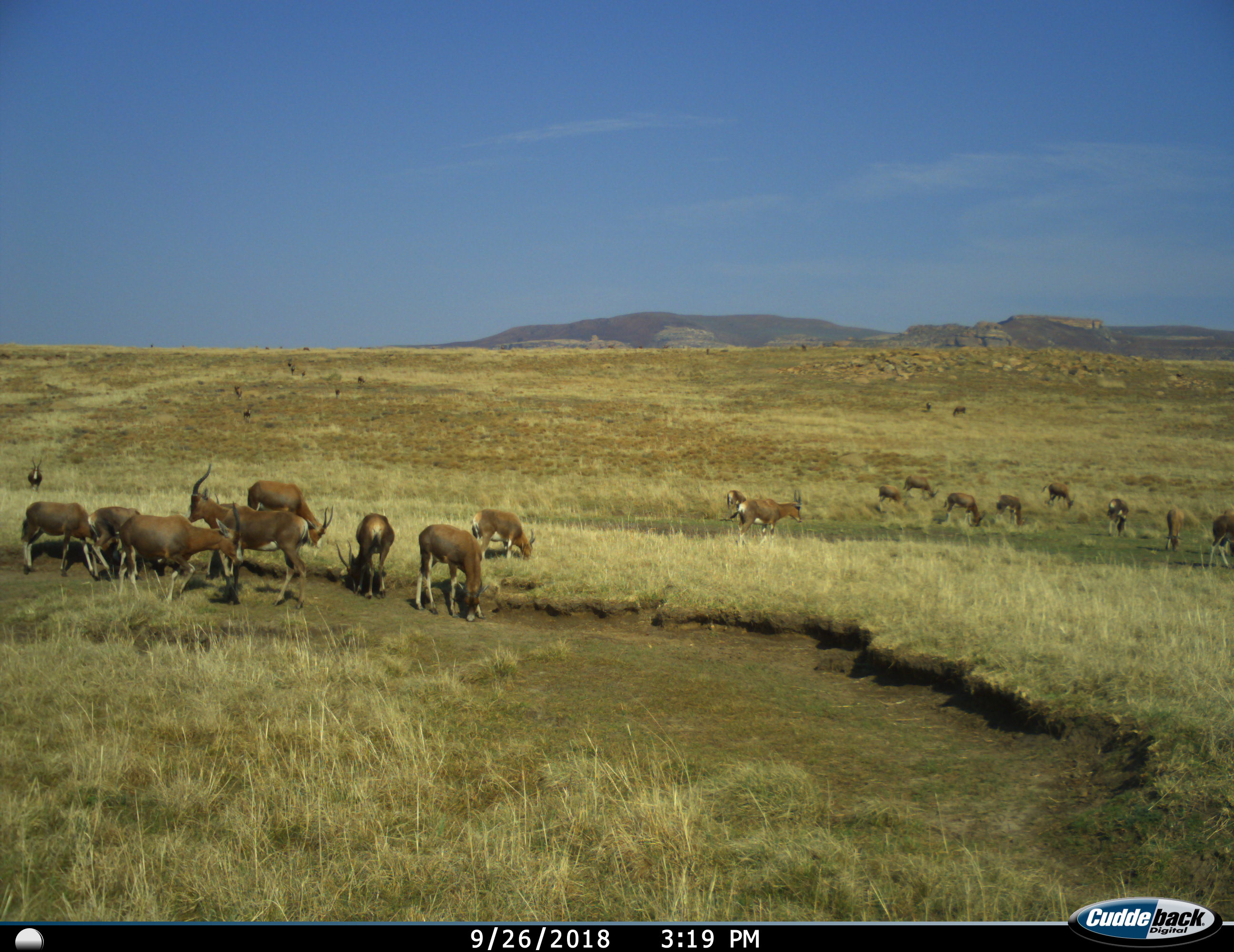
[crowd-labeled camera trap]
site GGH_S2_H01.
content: unidentified animal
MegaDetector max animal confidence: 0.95